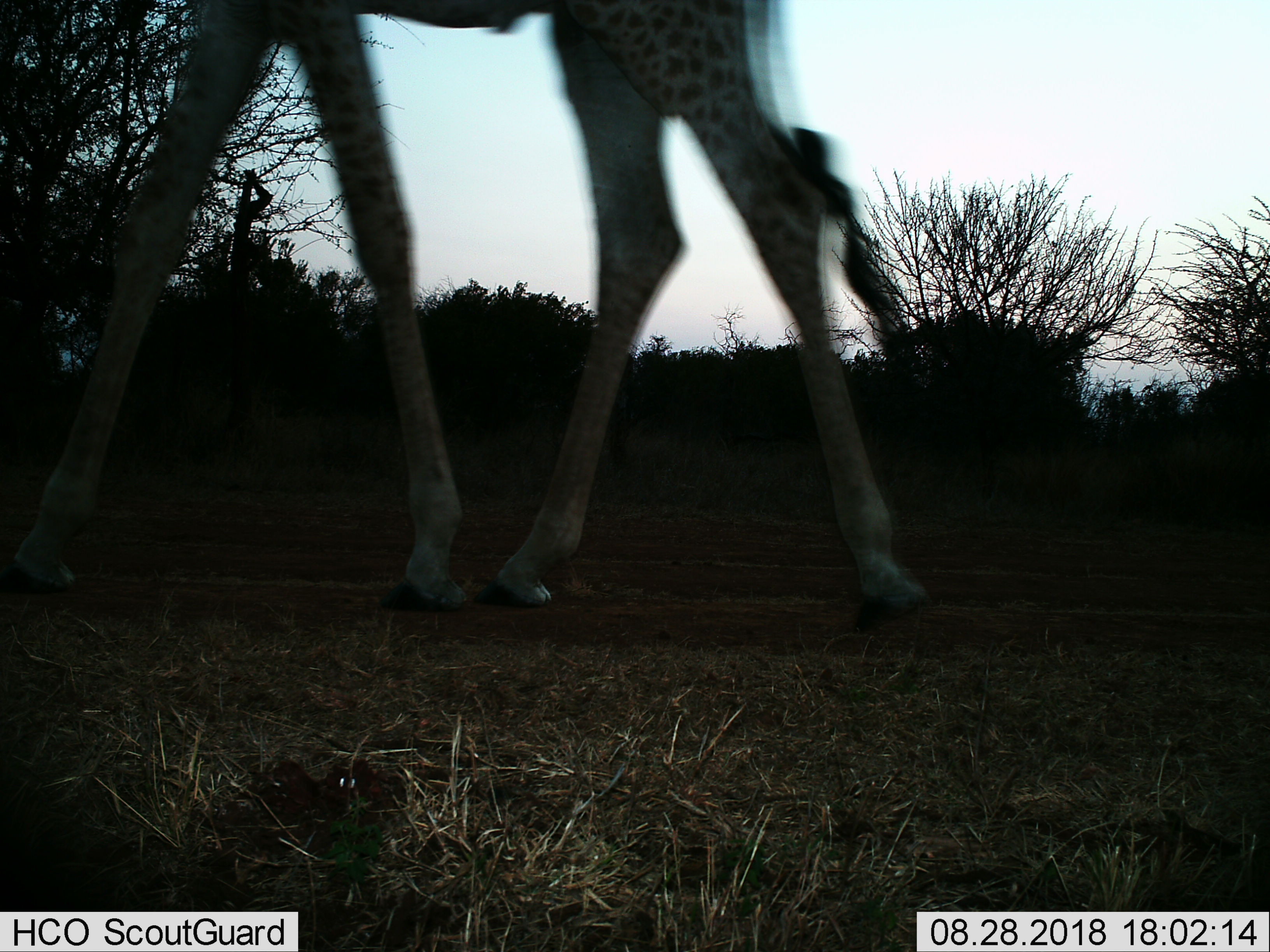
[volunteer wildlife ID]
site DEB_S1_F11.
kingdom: Animalia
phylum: Chordata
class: Mammalia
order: Artiodactyla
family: Giraffidae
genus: Giraffa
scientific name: Giraffa camelopardalis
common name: giraffe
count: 1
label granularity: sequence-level